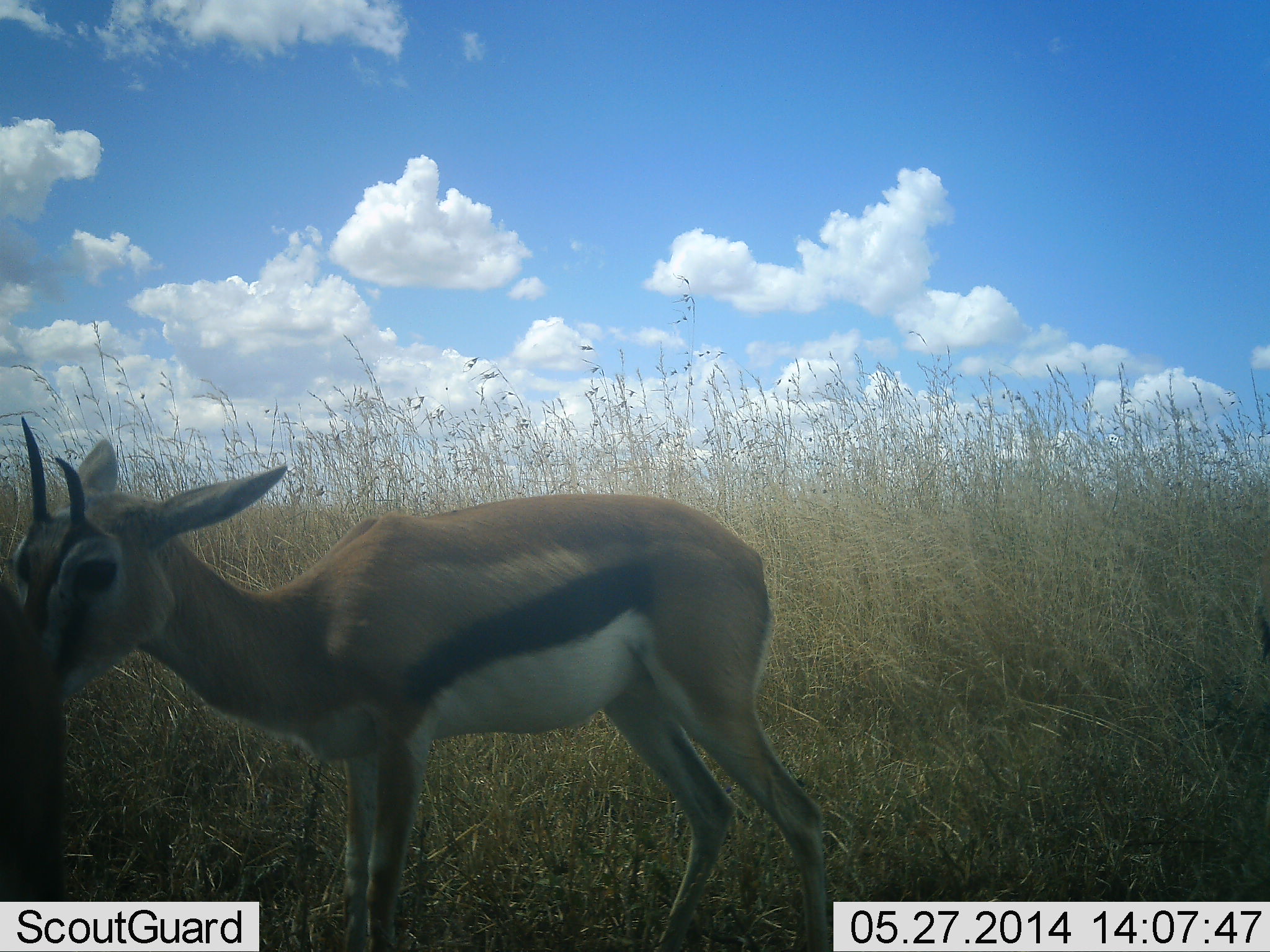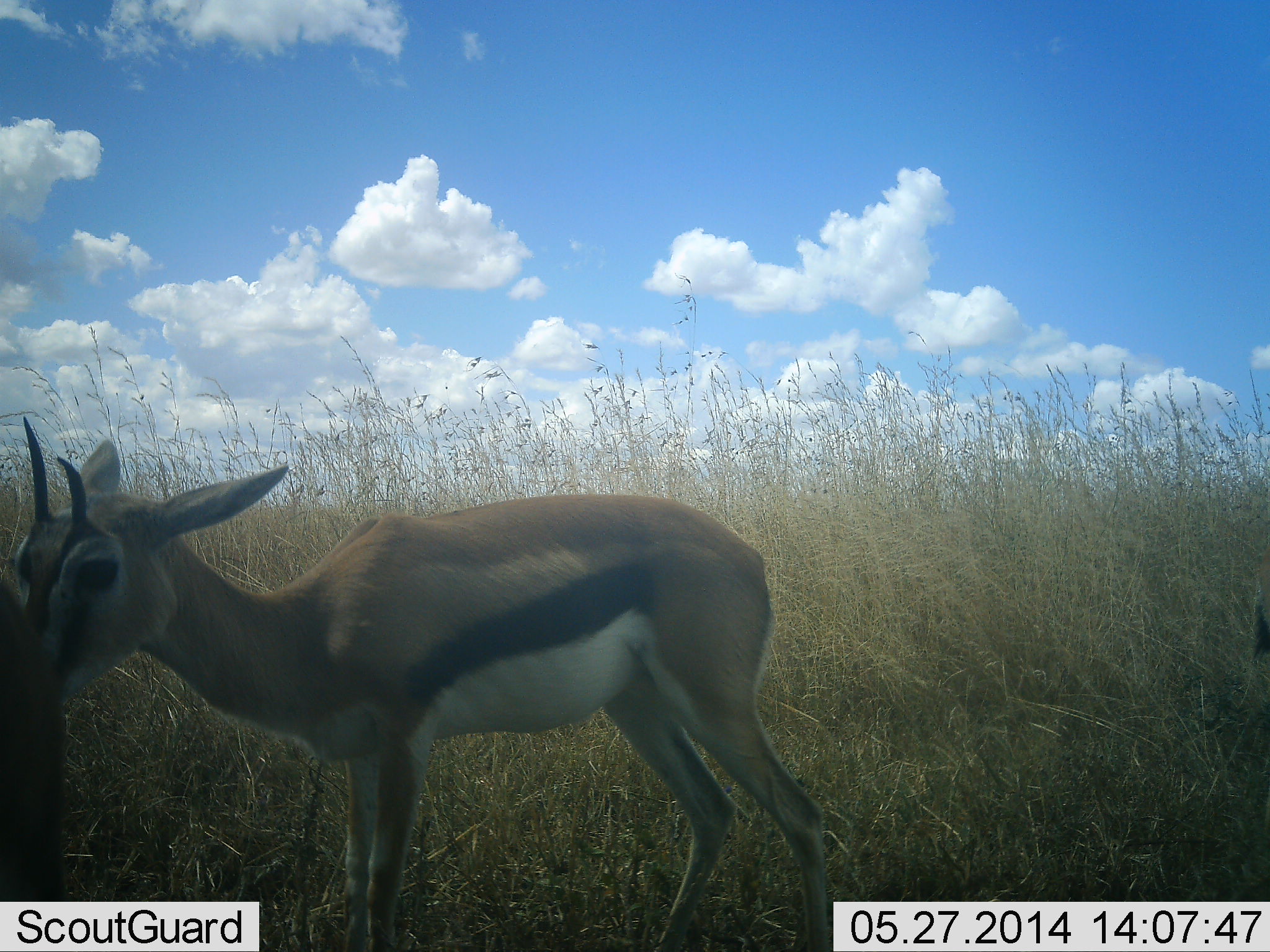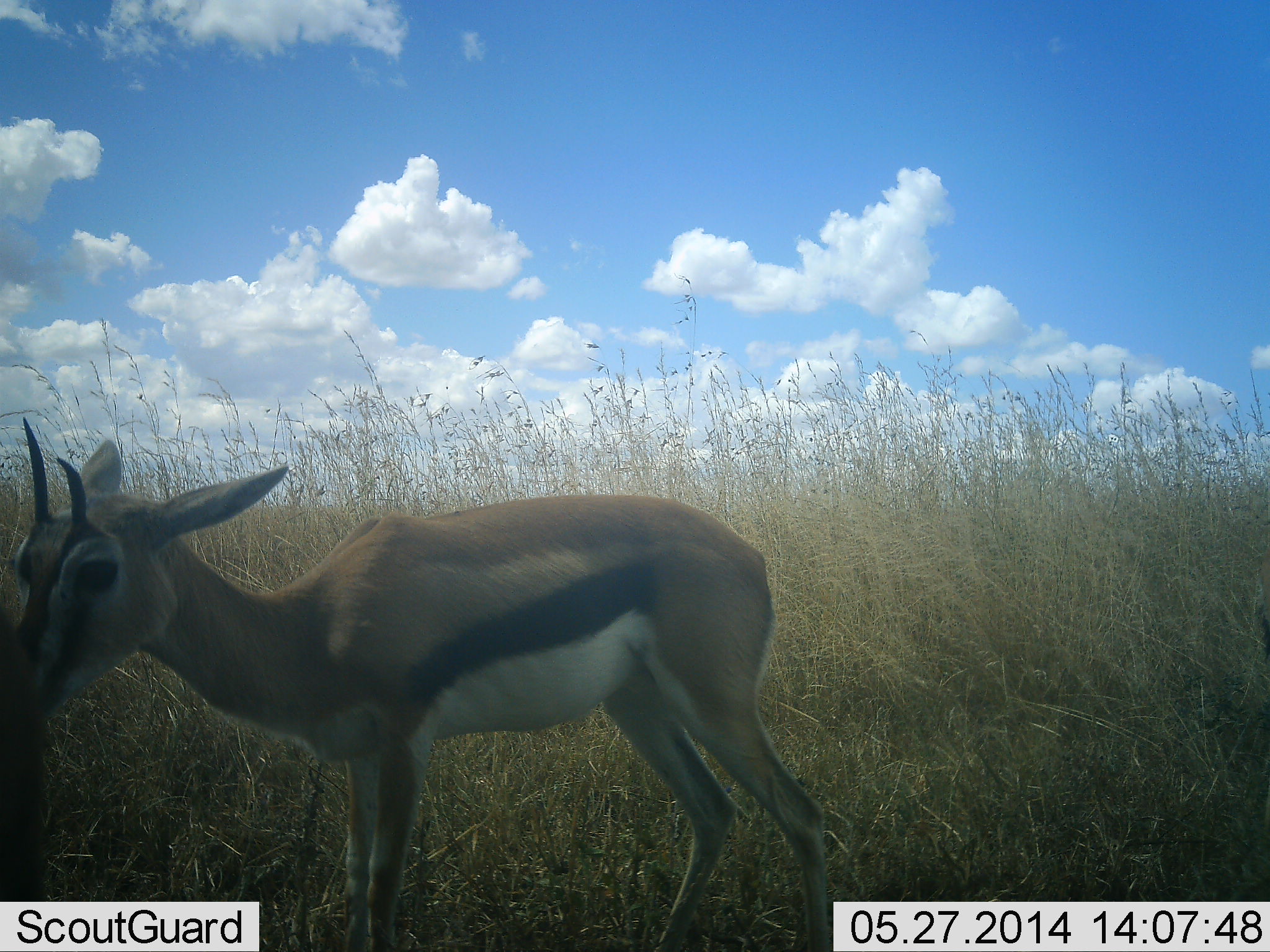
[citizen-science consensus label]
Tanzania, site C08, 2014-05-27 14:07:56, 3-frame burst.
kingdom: Animalia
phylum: Chordata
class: Mammalia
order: Artiodactyla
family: Bovidae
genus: Eudorcas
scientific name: Eudorcas thomsonii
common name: thomson's gazelle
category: gazellethomsons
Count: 2.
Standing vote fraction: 92%.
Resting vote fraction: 8%.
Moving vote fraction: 3%.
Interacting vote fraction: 8%.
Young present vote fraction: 11%.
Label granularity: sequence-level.